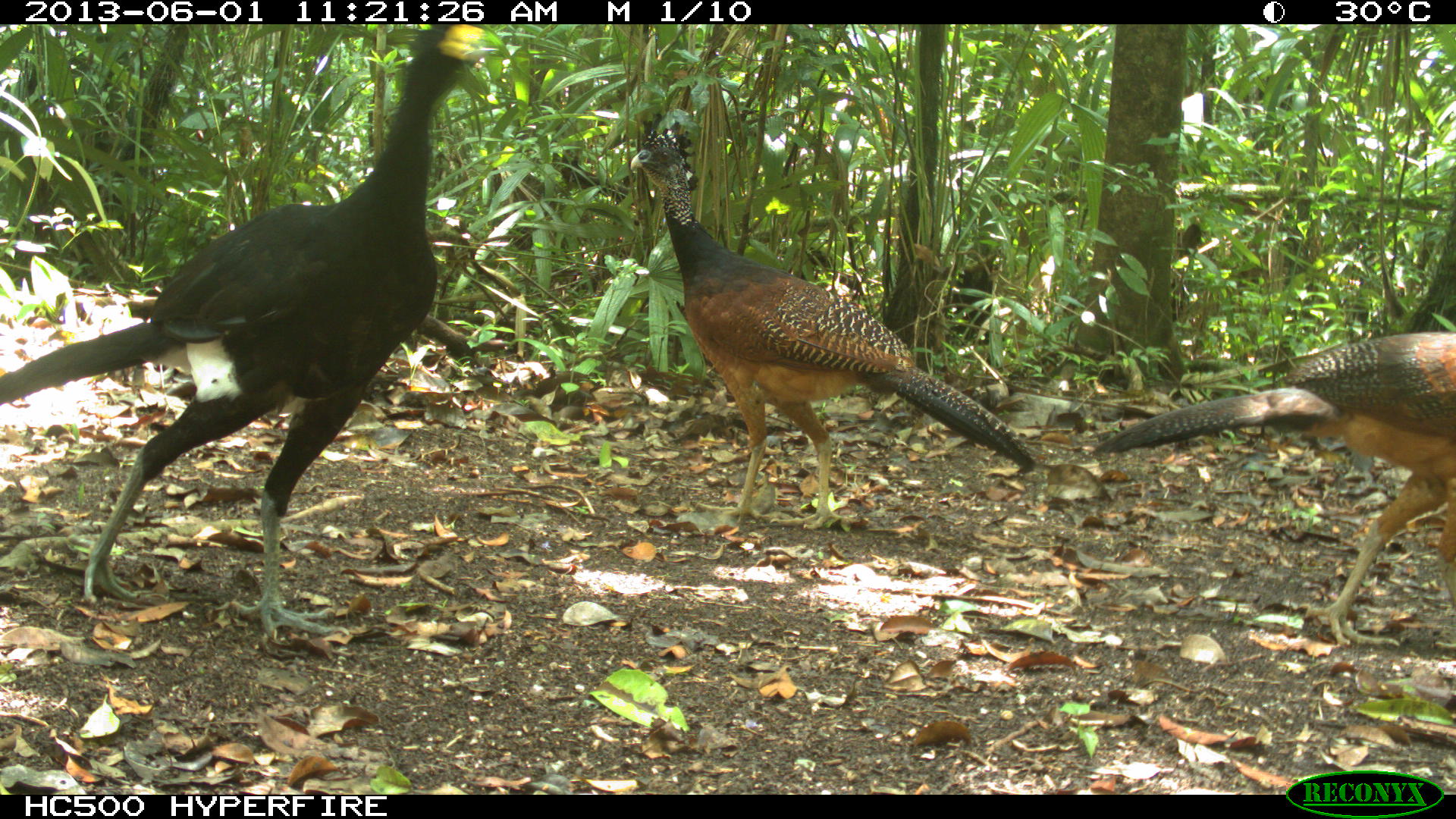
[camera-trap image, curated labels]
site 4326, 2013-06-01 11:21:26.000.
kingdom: Animalia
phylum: Chordata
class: Aves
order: Galliformes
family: Cracidae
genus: Crax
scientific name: Crax rubra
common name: great curassow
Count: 4.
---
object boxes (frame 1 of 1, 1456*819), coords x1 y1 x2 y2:
crax rubra: 0 24 498 646; 627 117 1037 532; 1087 328 1456 651